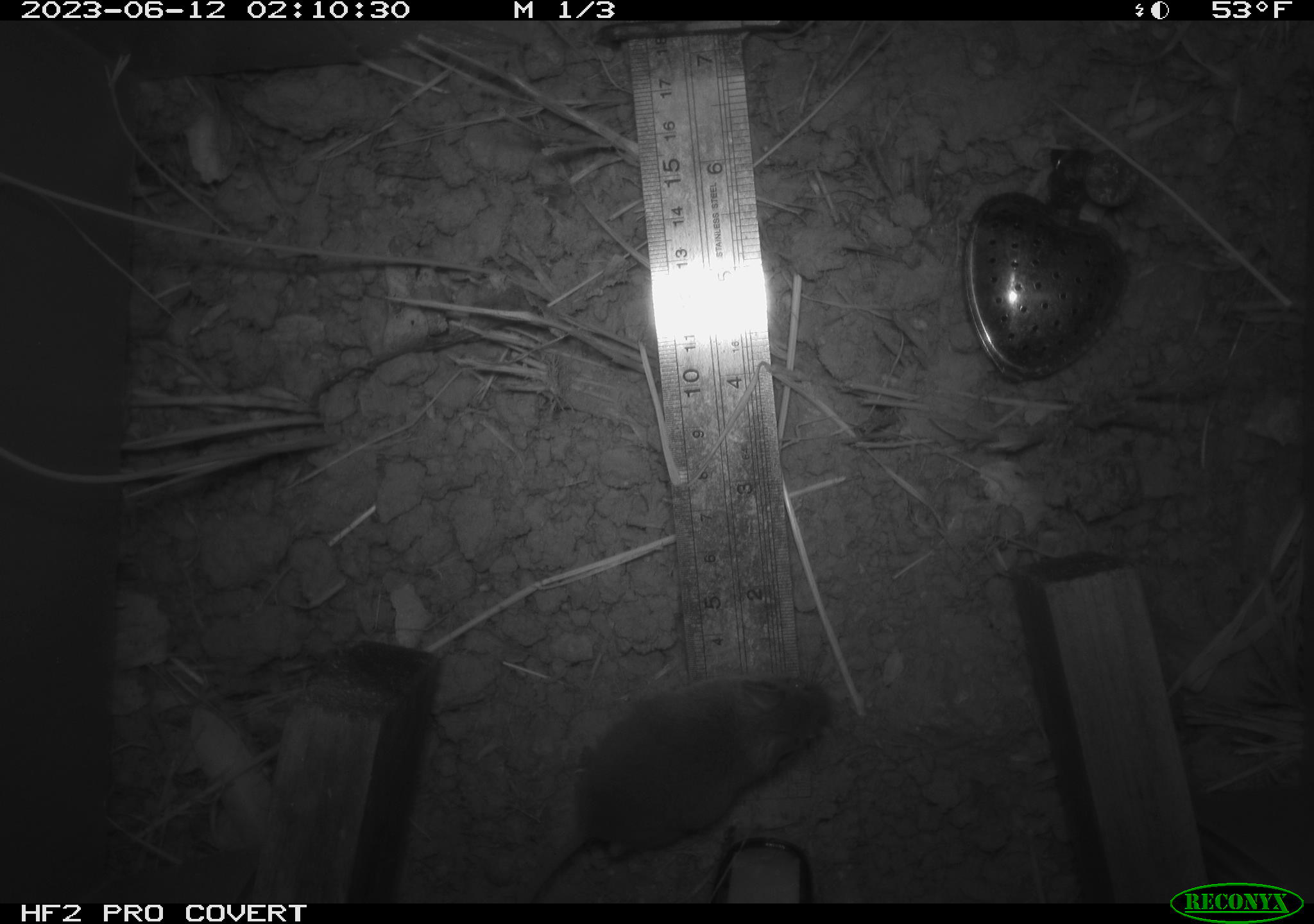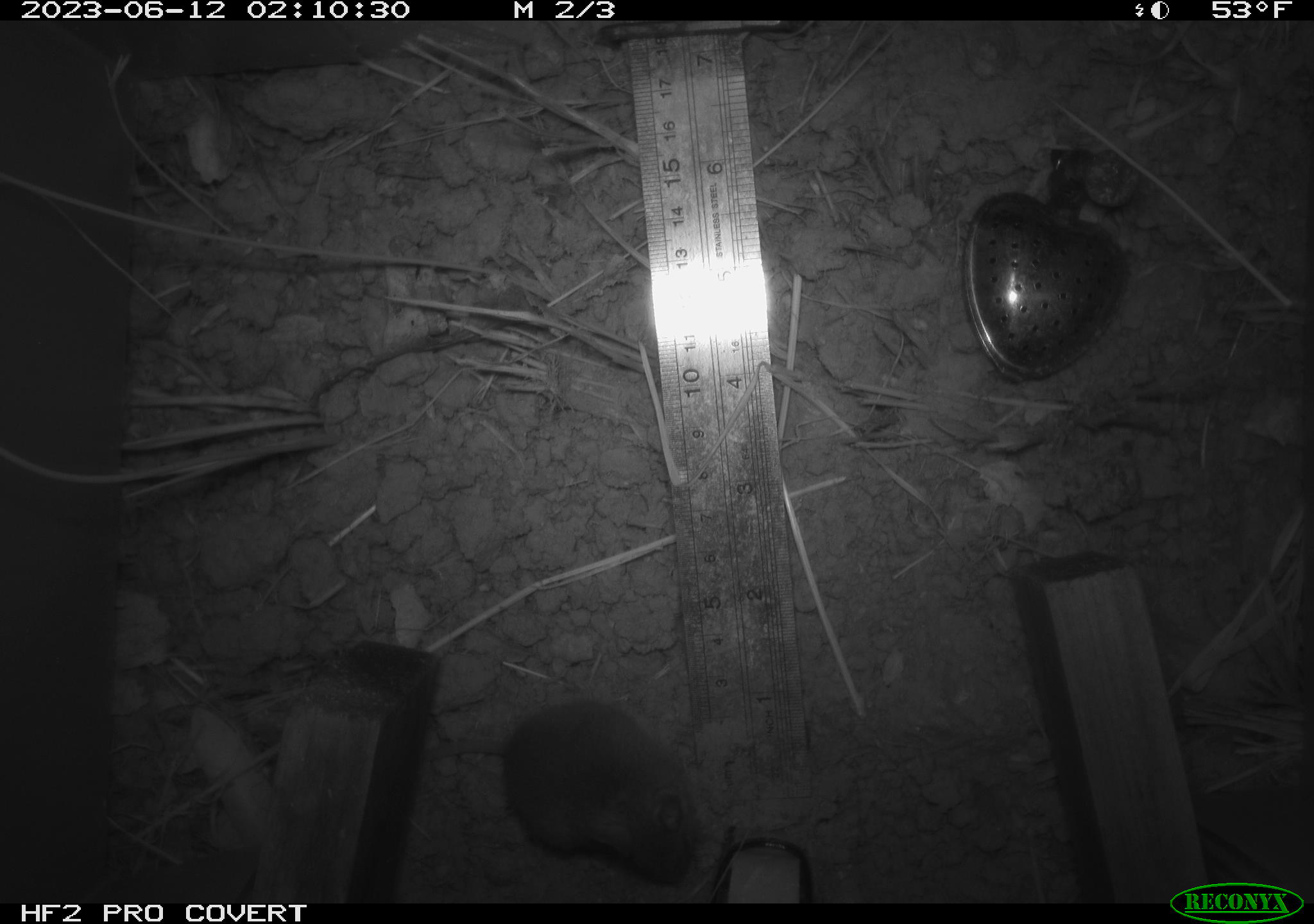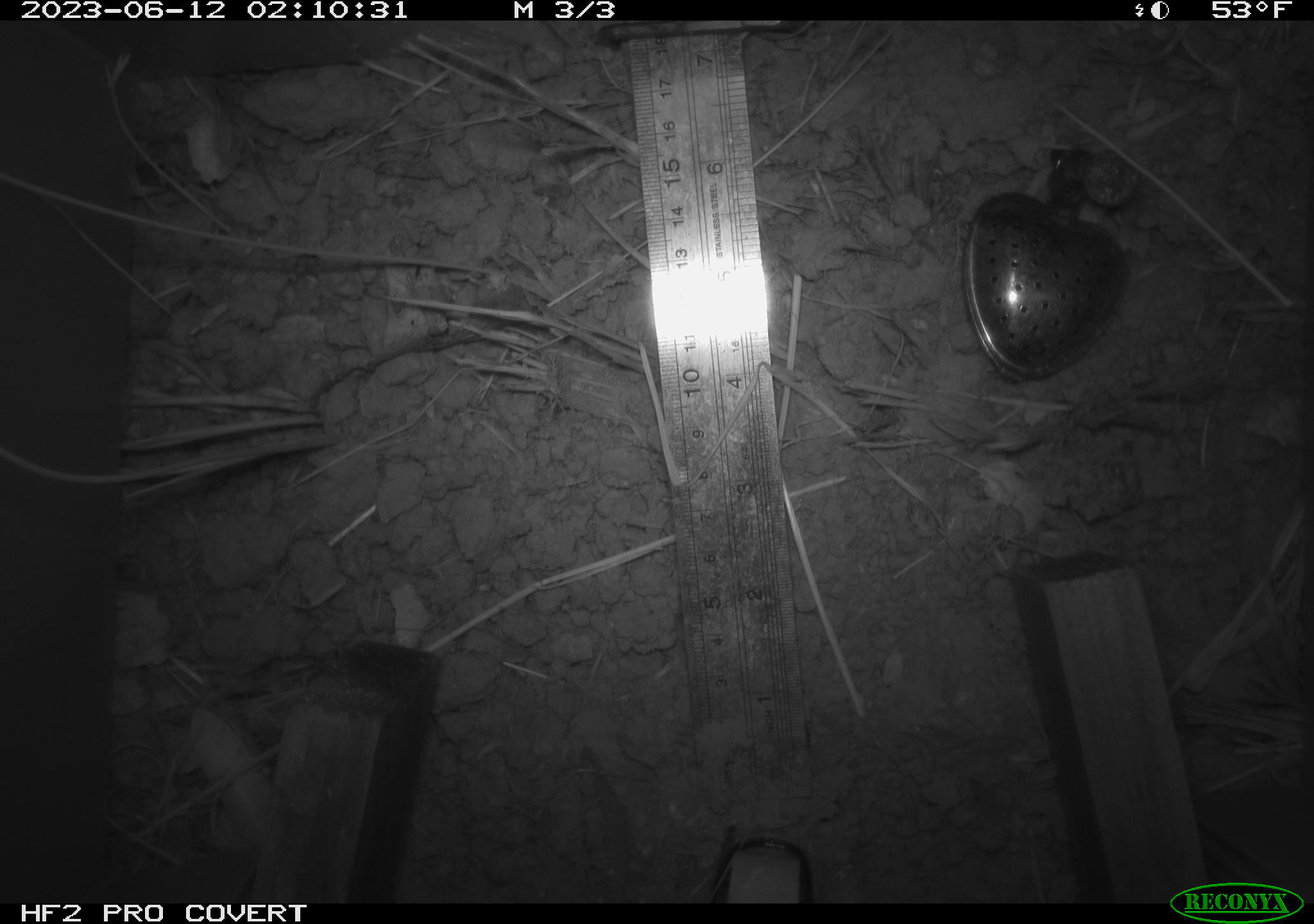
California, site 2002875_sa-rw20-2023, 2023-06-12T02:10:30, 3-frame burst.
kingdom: Animalia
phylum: Chordata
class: Mammalia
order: Rodentia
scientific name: Rodentia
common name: mouse species